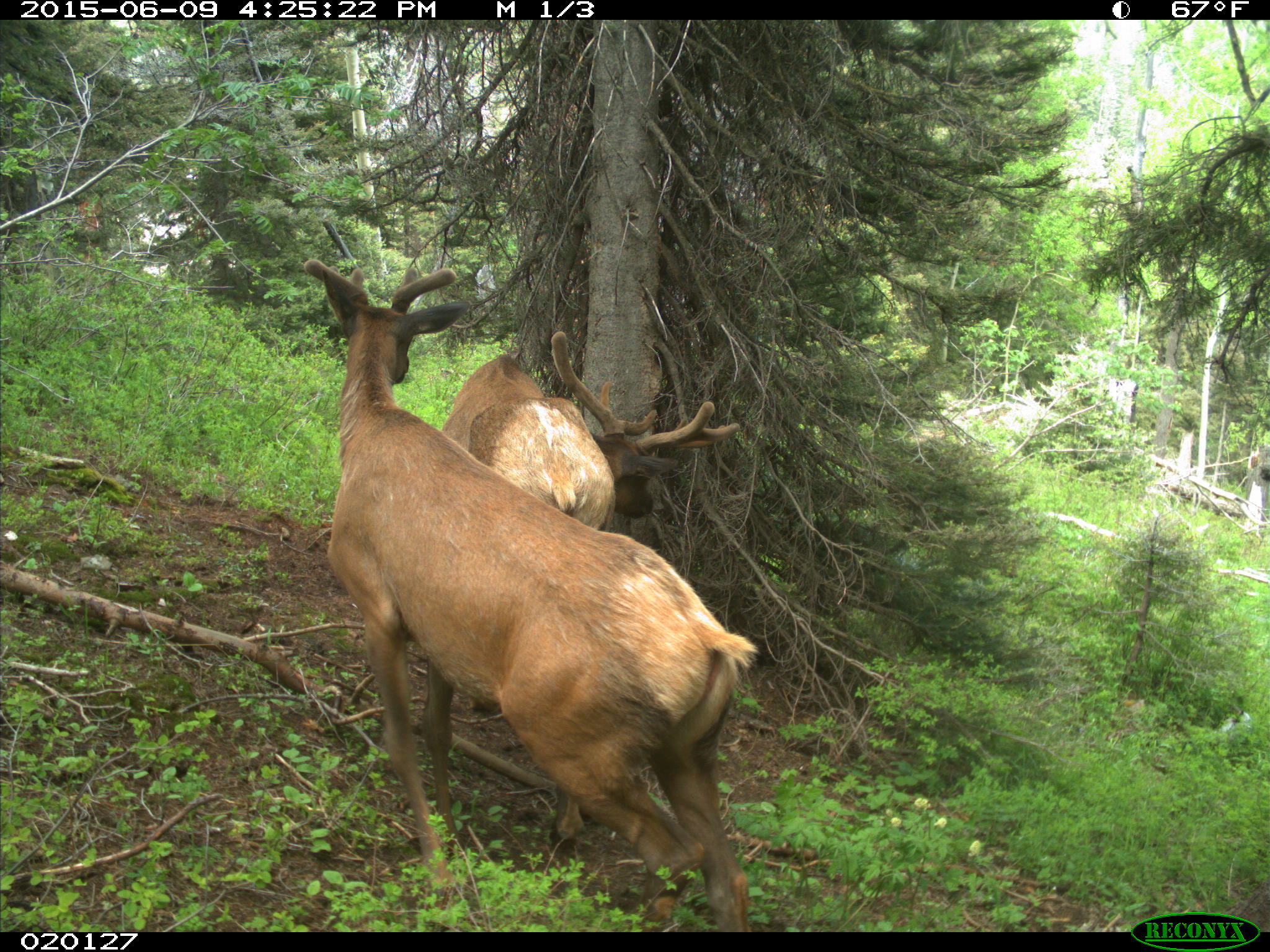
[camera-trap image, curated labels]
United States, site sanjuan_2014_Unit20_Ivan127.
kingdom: Animalia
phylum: Chordata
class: Mammalia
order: Artiodactyla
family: Cervidae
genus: Cervus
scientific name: Cervus elaphus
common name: red deer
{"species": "Cervus elaphus (red deer)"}